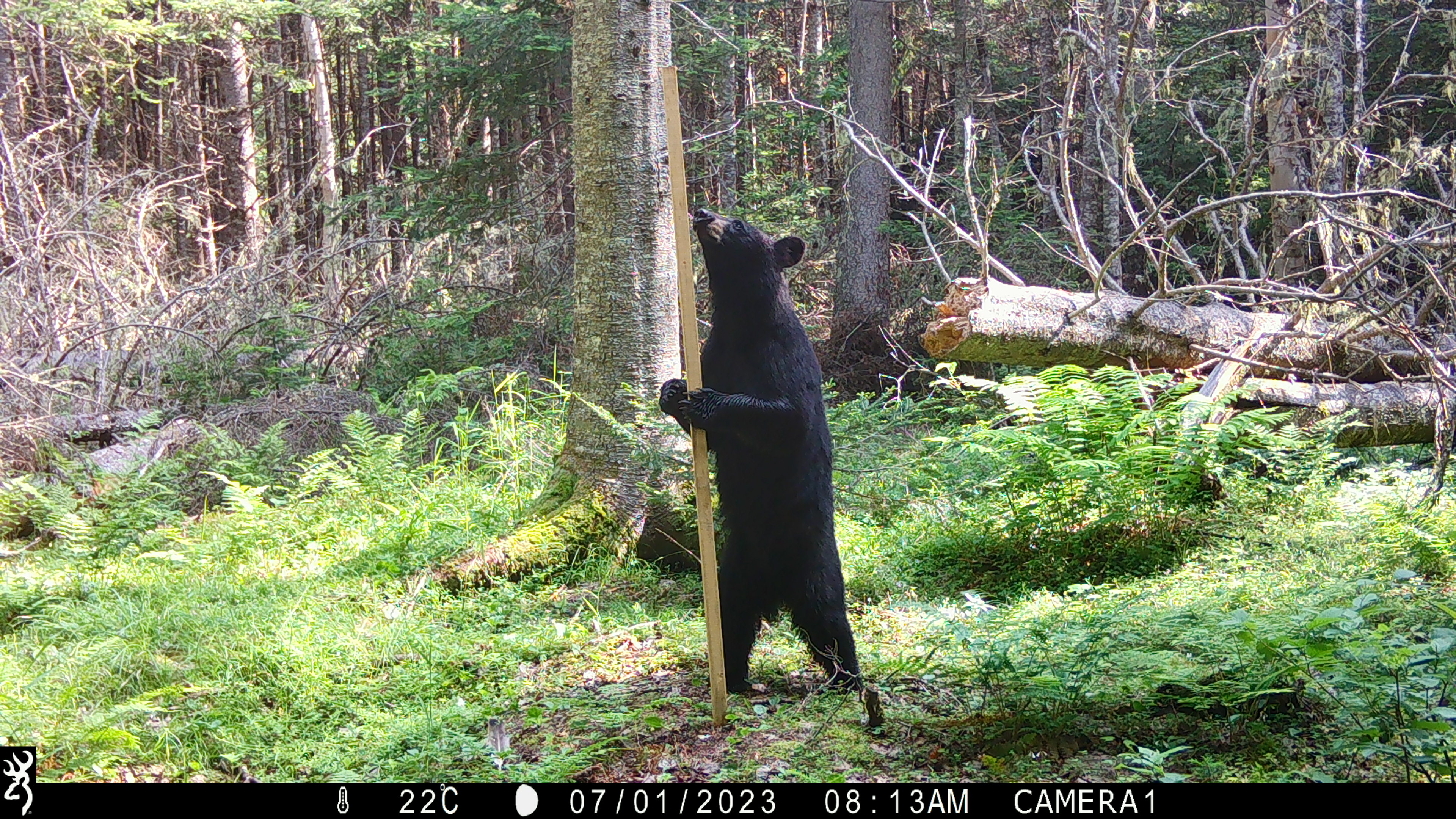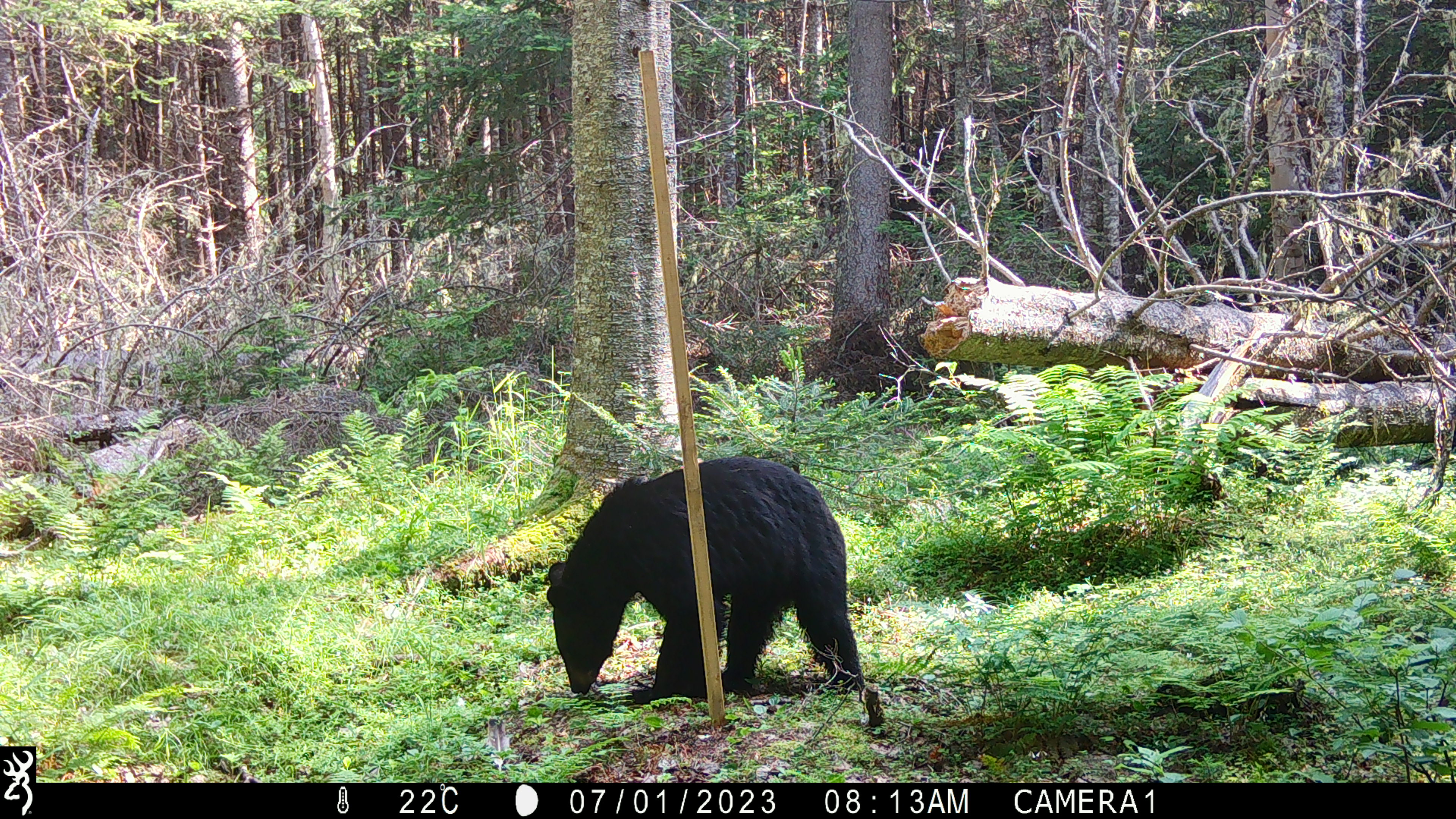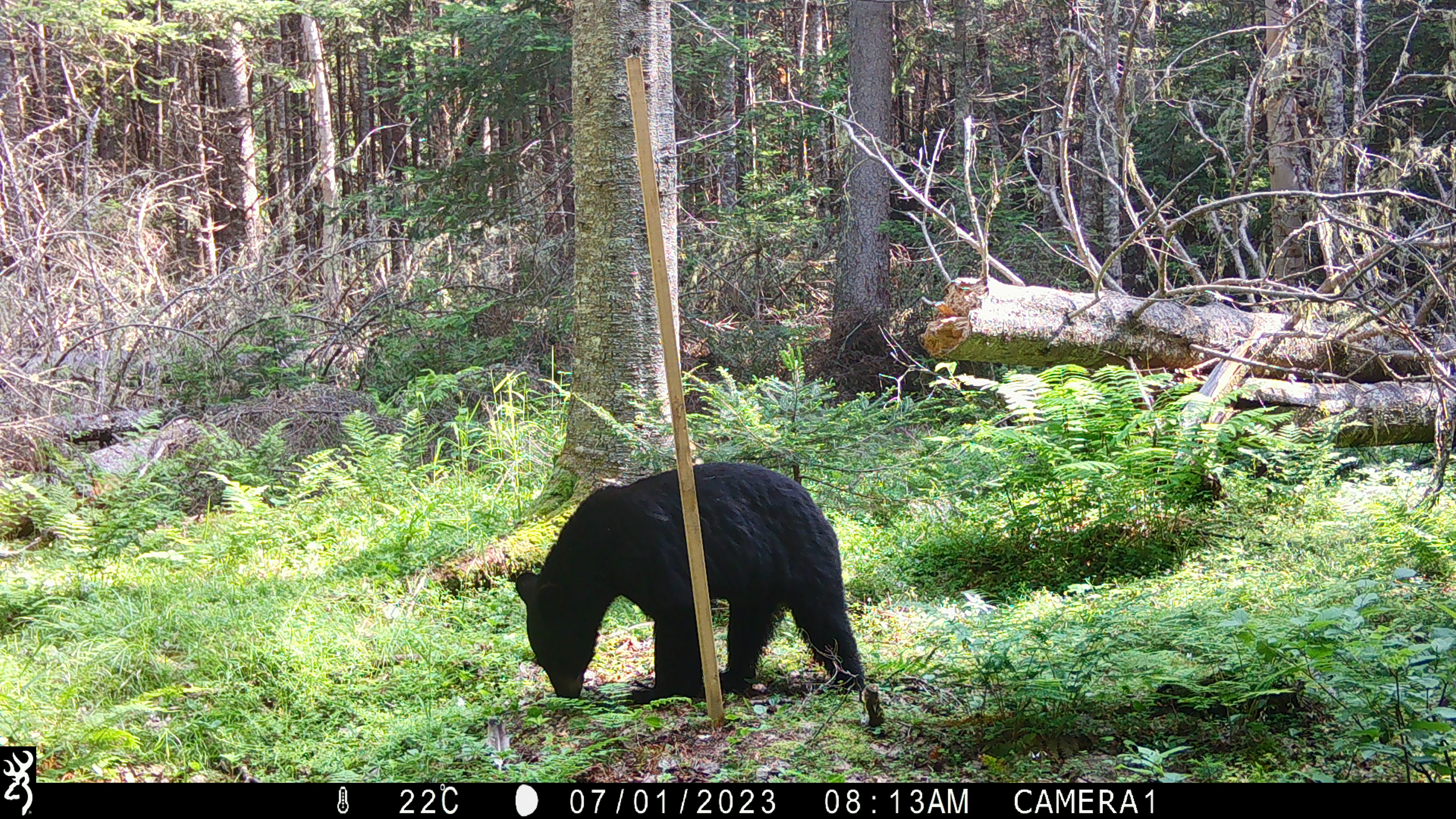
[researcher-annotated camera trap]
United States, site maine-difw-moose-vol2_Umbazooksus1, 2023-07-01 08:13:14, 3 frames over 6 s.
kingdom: Animalia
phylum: Chordata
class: Mammalia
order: Carnivora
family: Ursidae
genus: Ursus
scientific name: Ursus americanus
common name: black bear